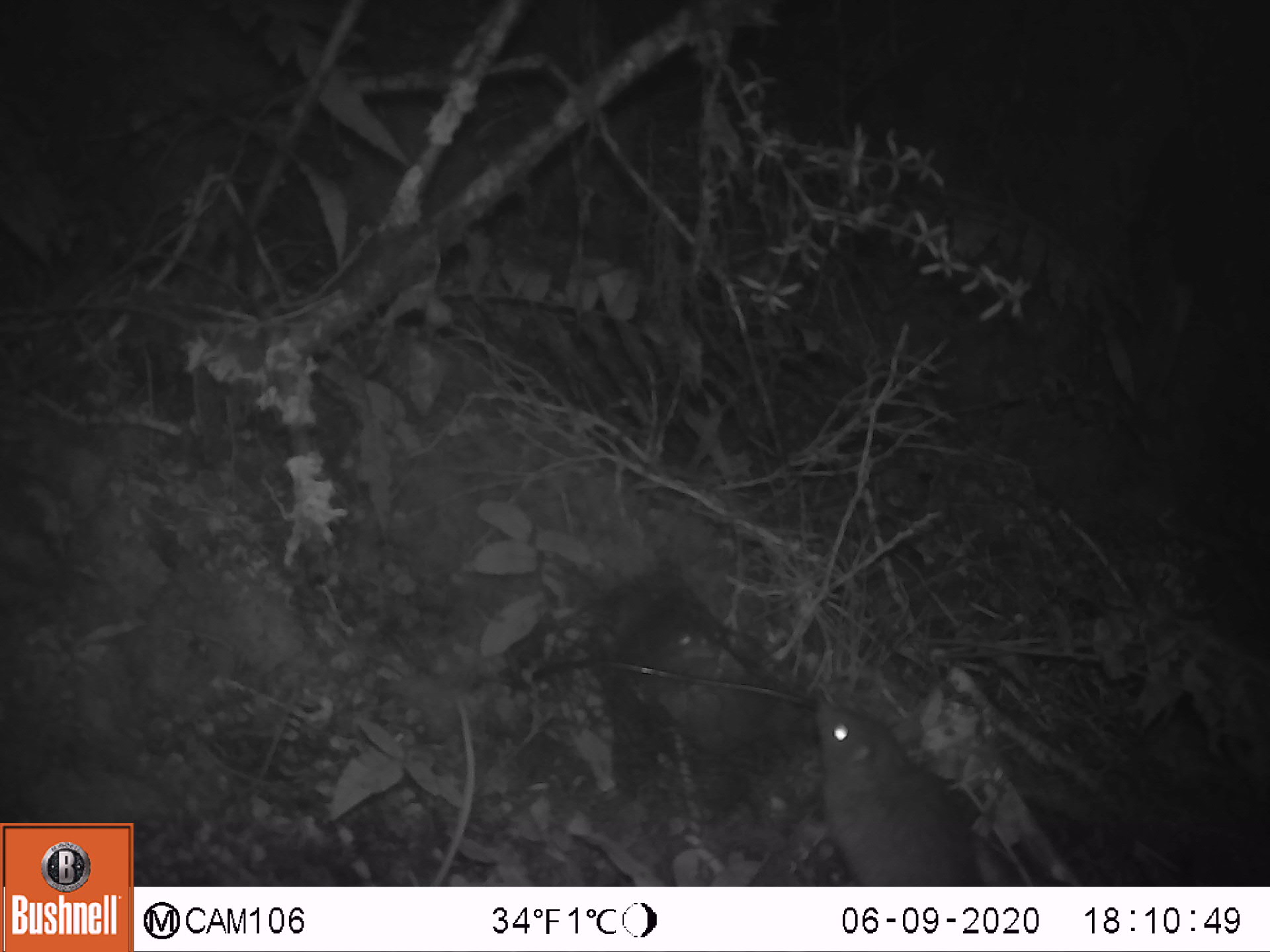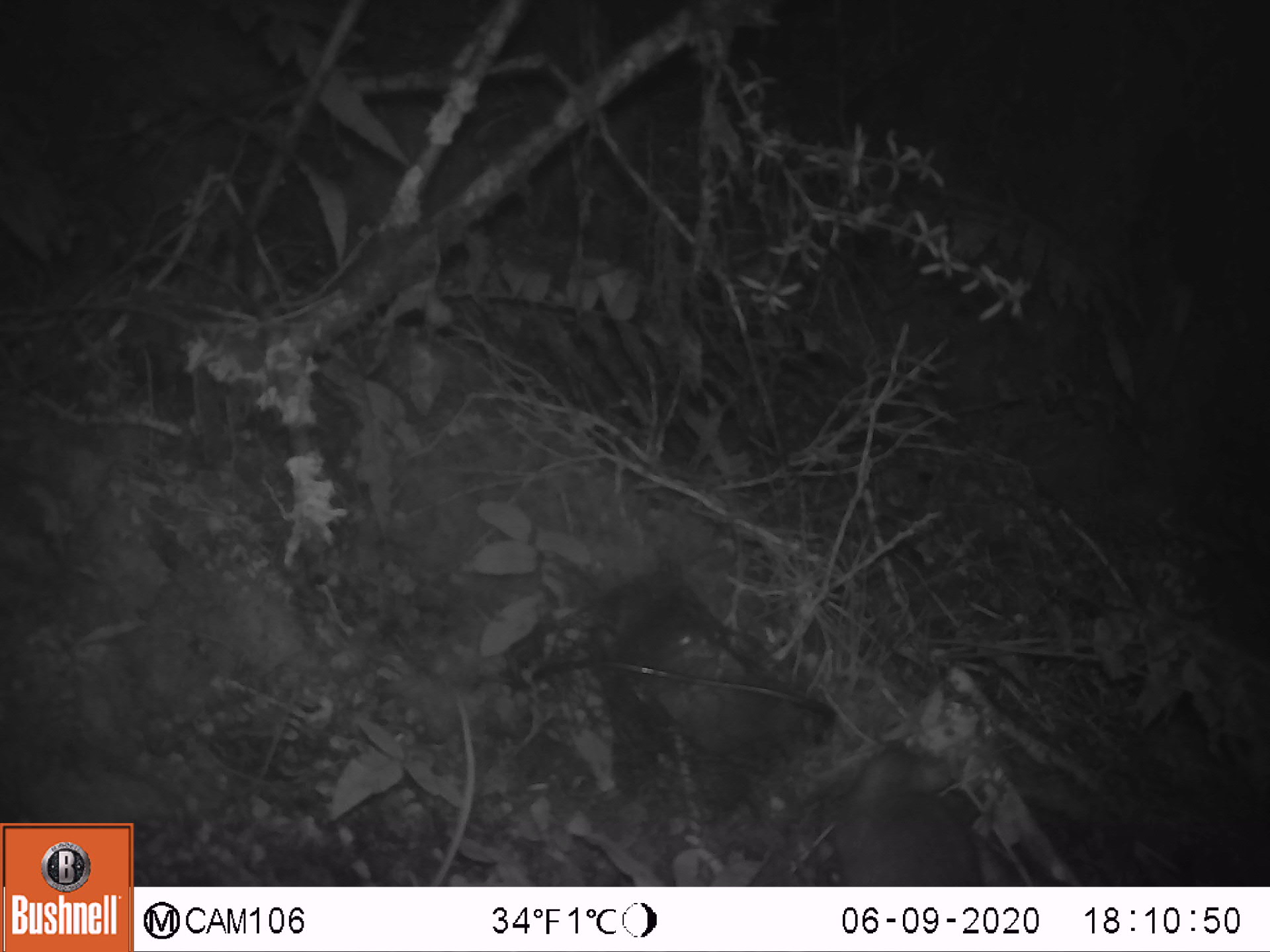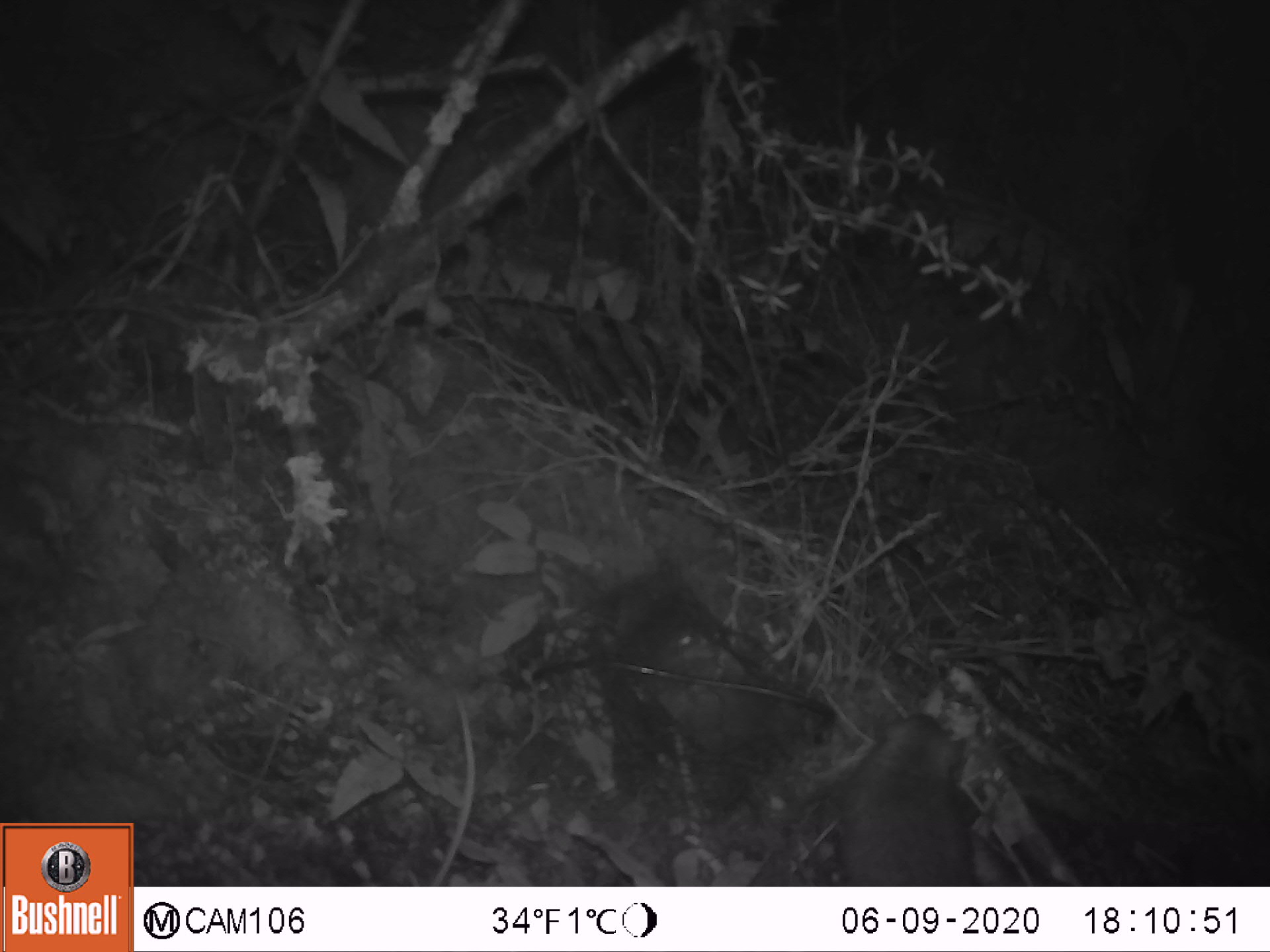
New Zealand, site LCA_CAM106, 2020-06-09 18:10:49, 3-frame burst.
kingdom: Animalia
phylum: Chordata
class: Mammalia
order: Rodentia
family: Muridae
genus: Rattus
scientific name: Rattus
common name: rat